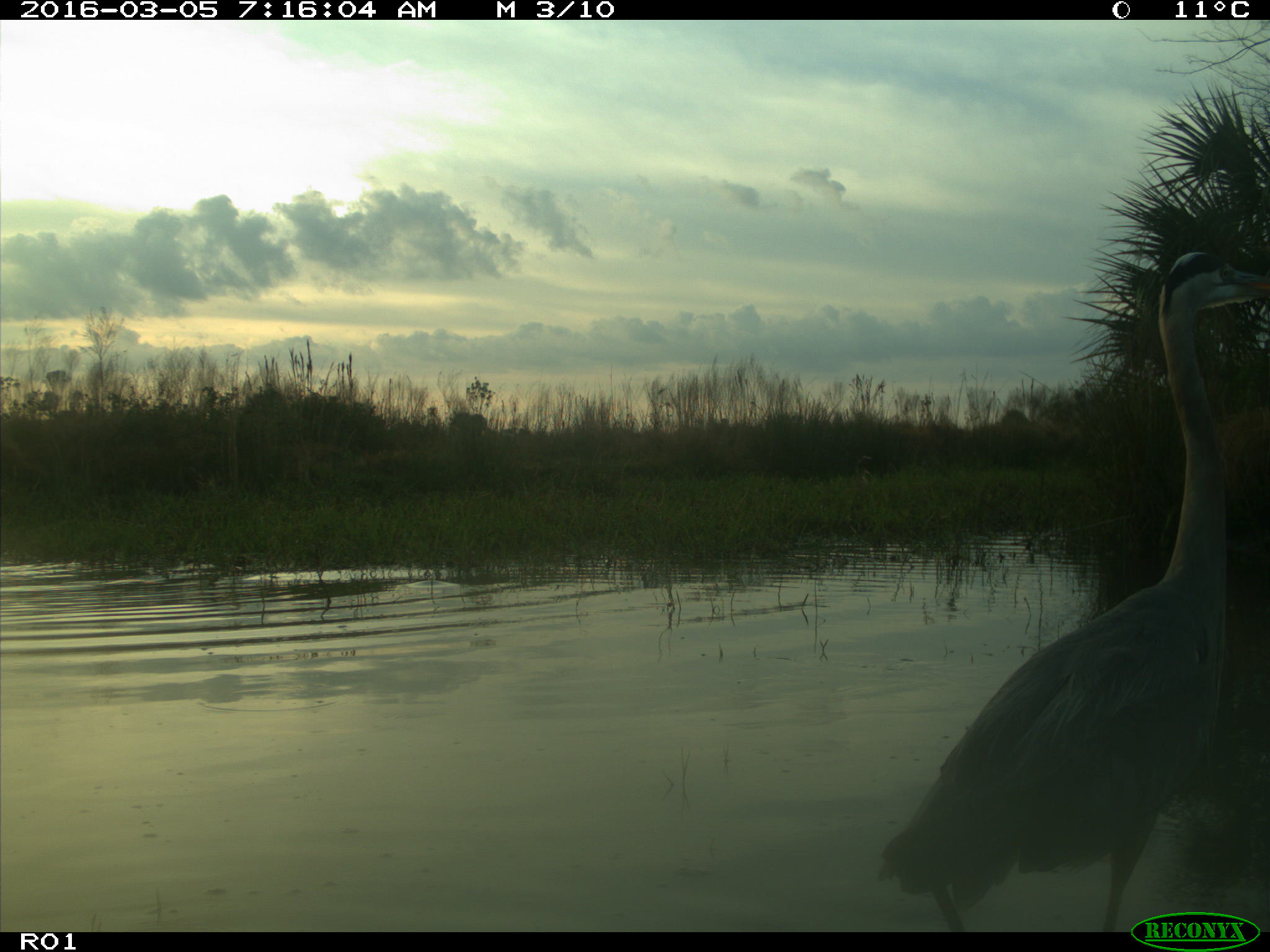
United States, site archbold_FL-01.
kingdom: Animalia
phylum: Chordata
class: Aves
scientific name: Aves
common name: birds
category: unidentified bird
Unidentified bird (birds) (Aves).